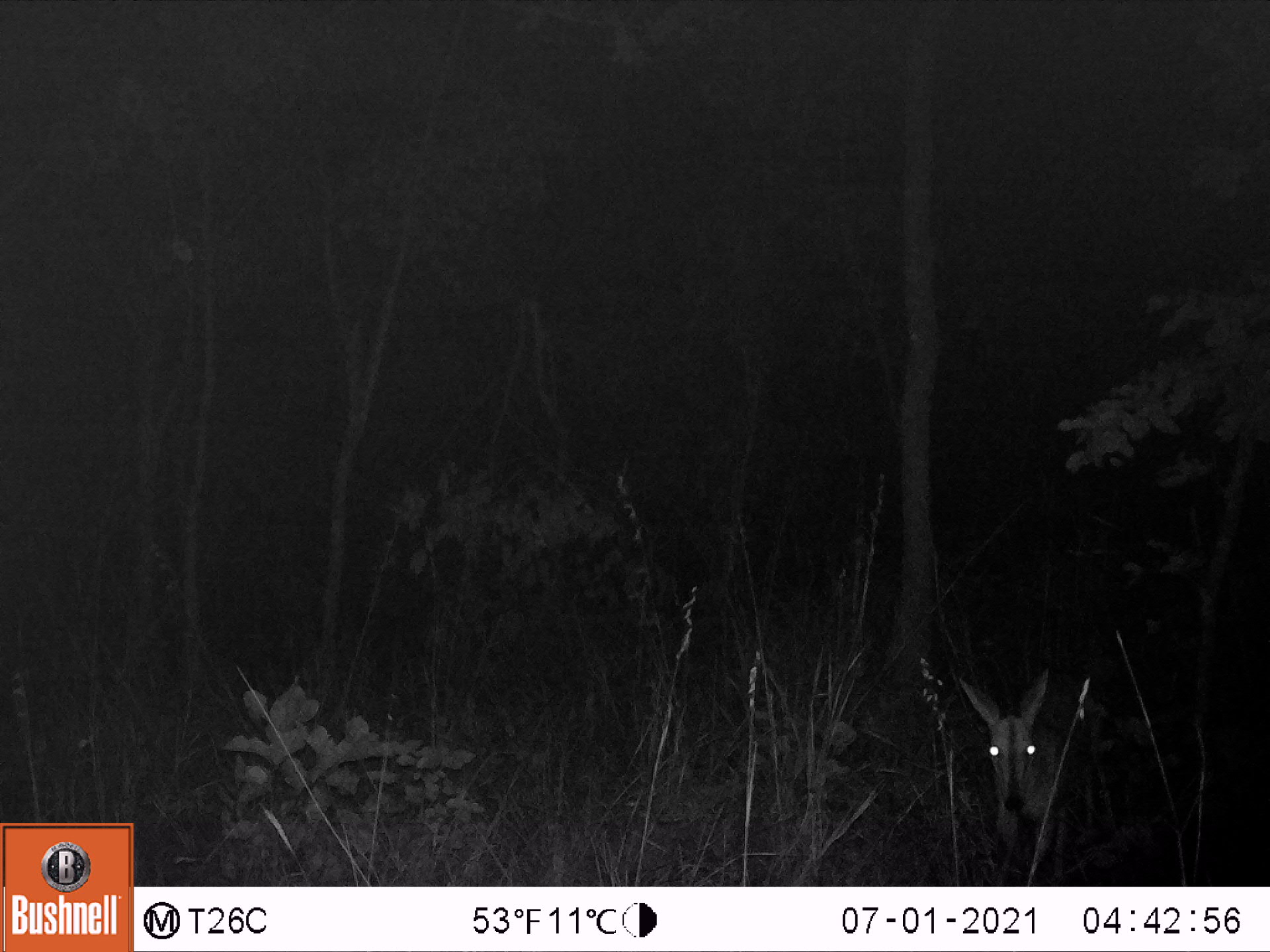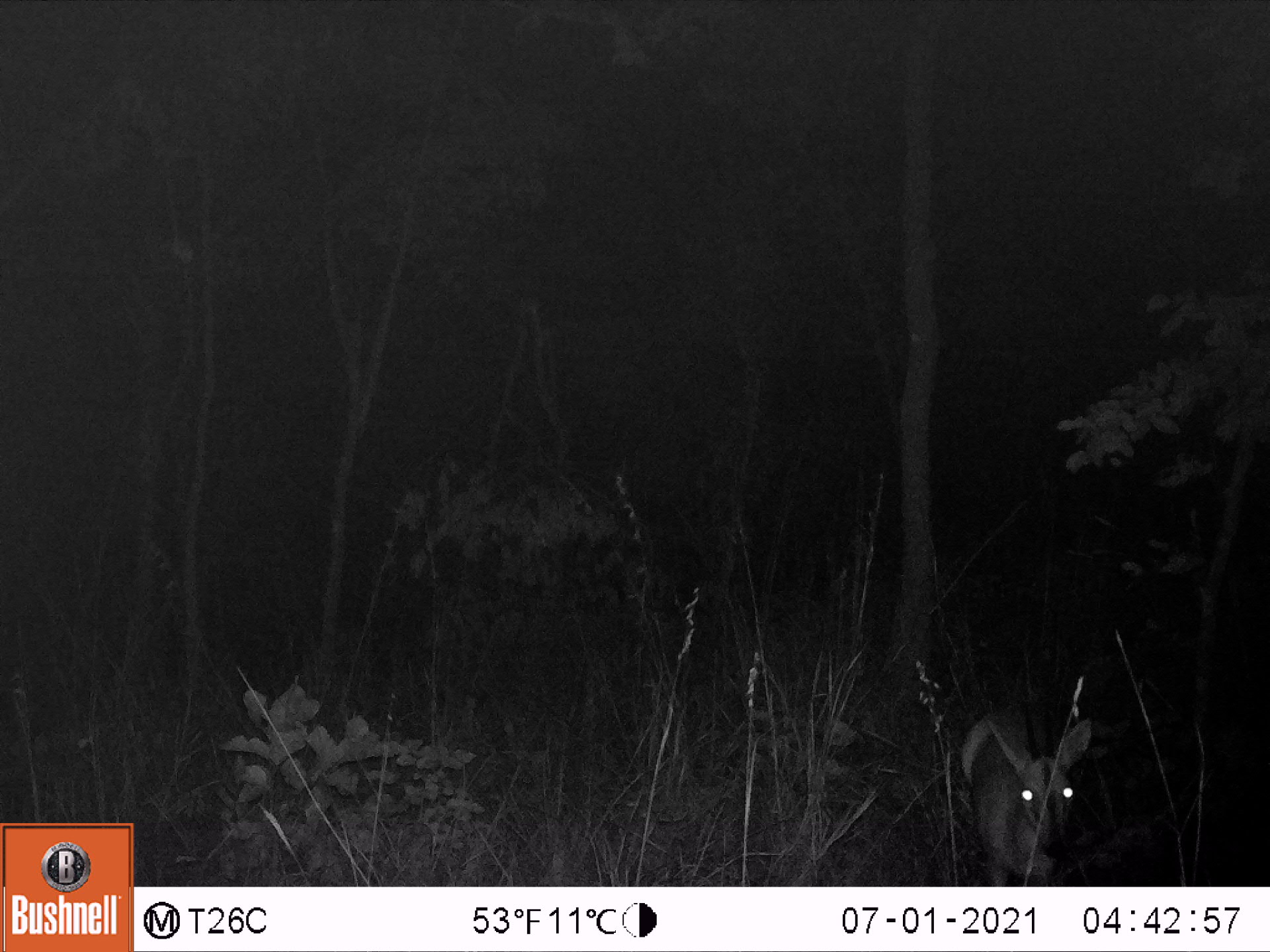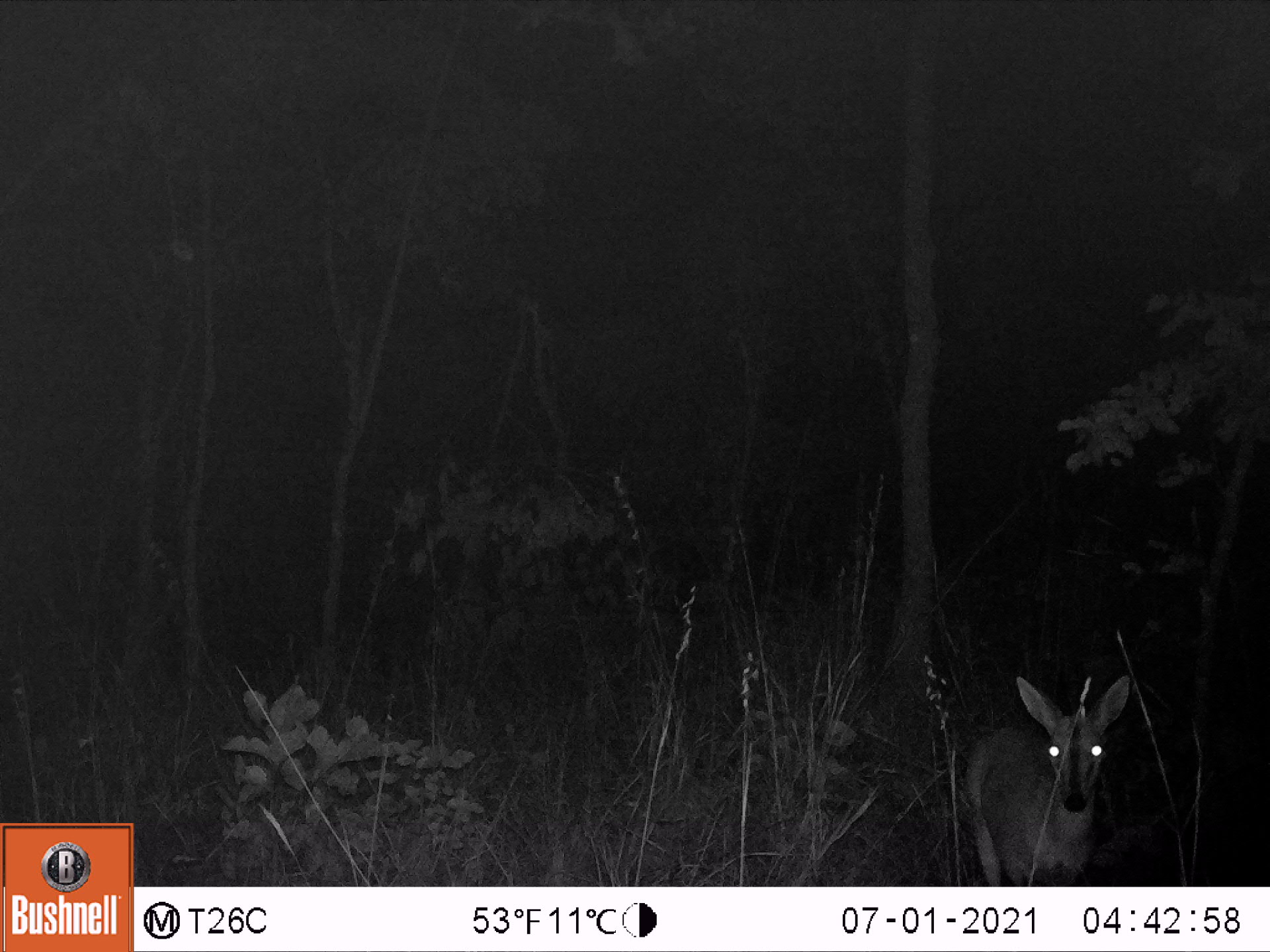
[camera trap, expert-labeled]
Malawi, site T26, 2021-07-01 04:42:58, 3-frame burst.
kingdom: Animalia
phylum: Chordata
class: Mammalia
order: Artiodactyla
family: Bovidae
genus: Sylvicapra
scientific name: Sylvicapra grimmia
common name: common duiker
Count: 1.